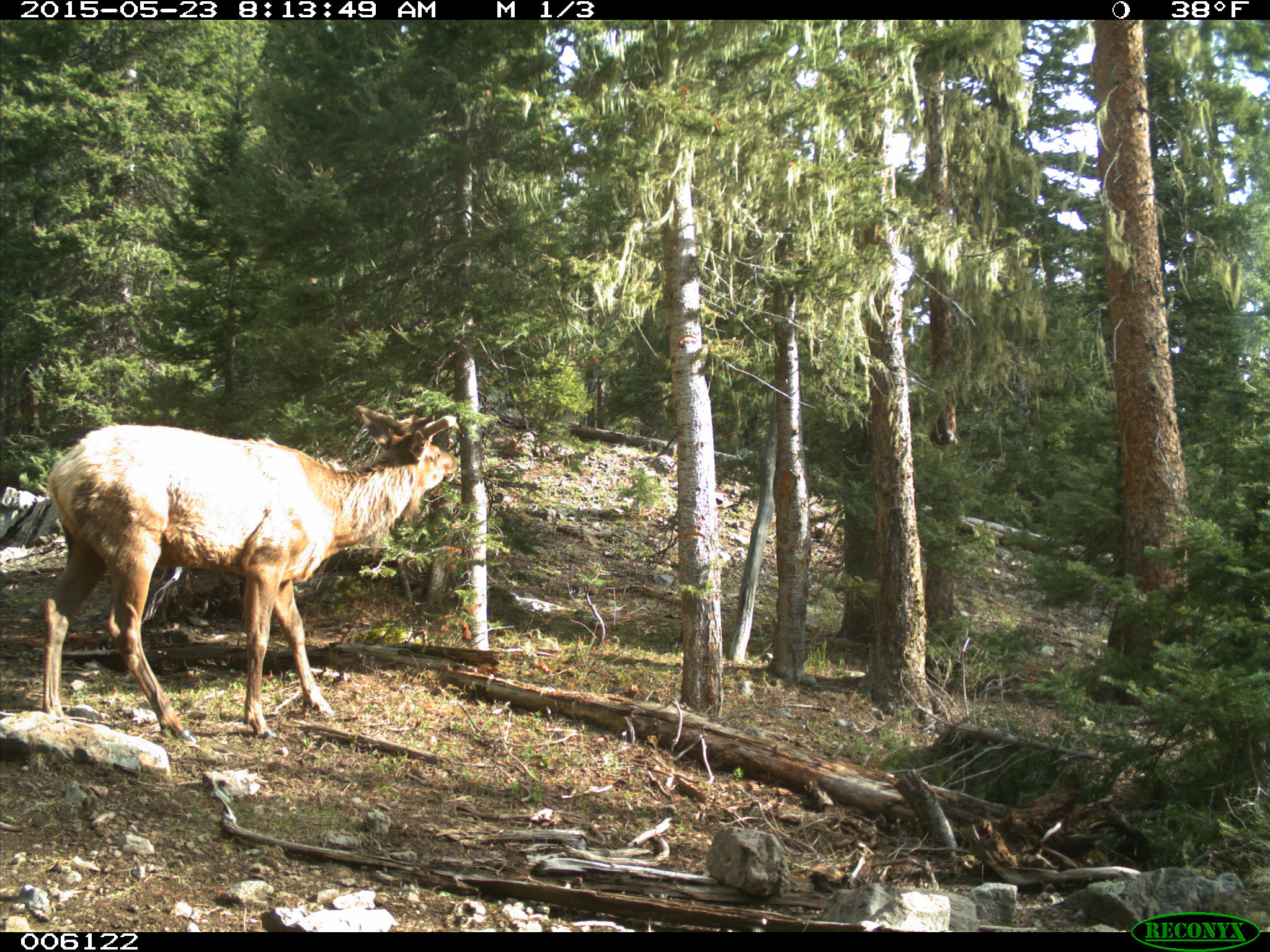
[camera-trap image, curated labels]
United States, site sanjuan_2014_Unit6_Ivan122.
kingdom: Animalia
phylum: Chordata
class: Mammalia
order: Artiodactyla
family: Cervidae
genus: Cervus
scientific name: Cervus elaphus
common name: red deer